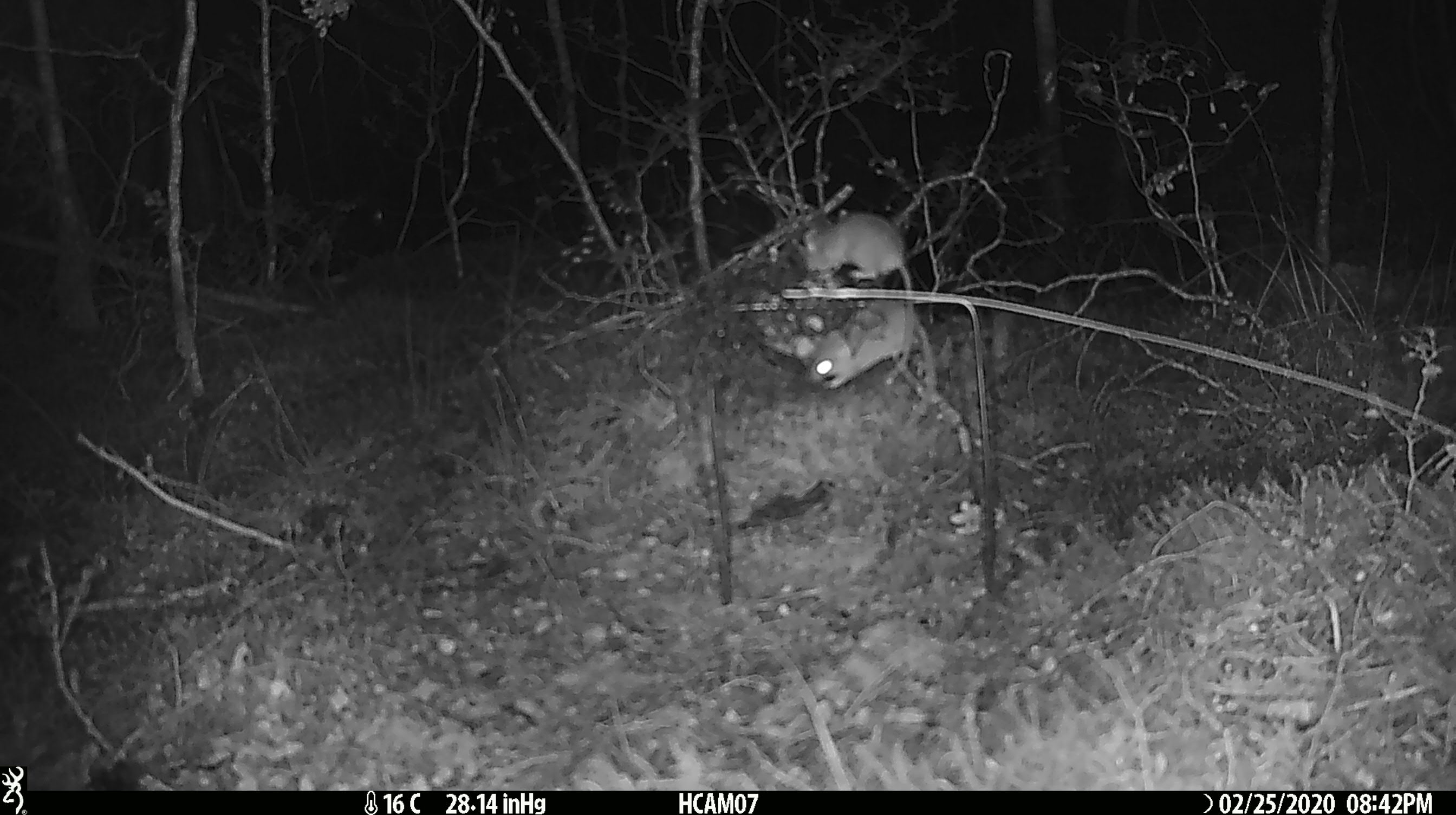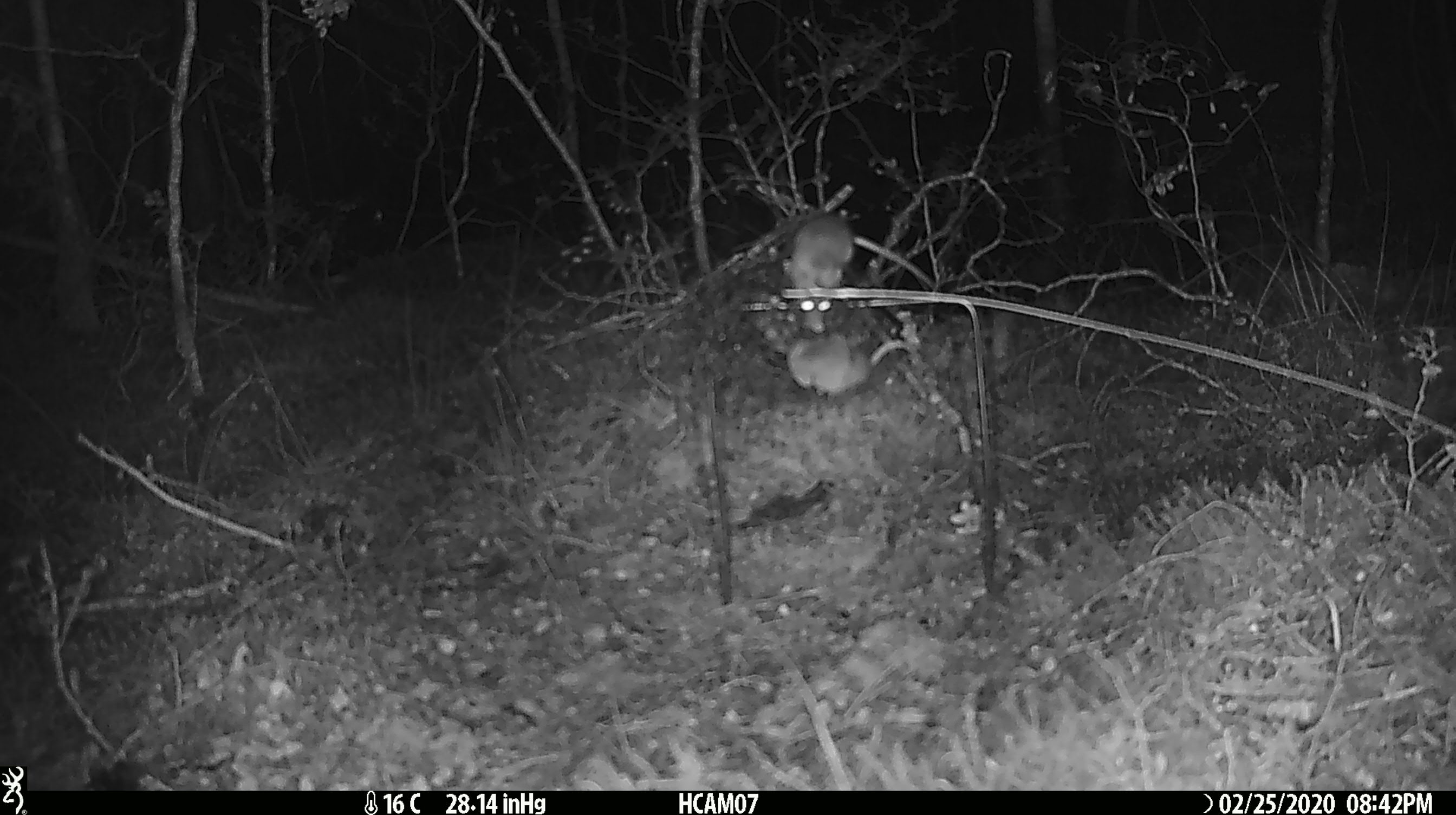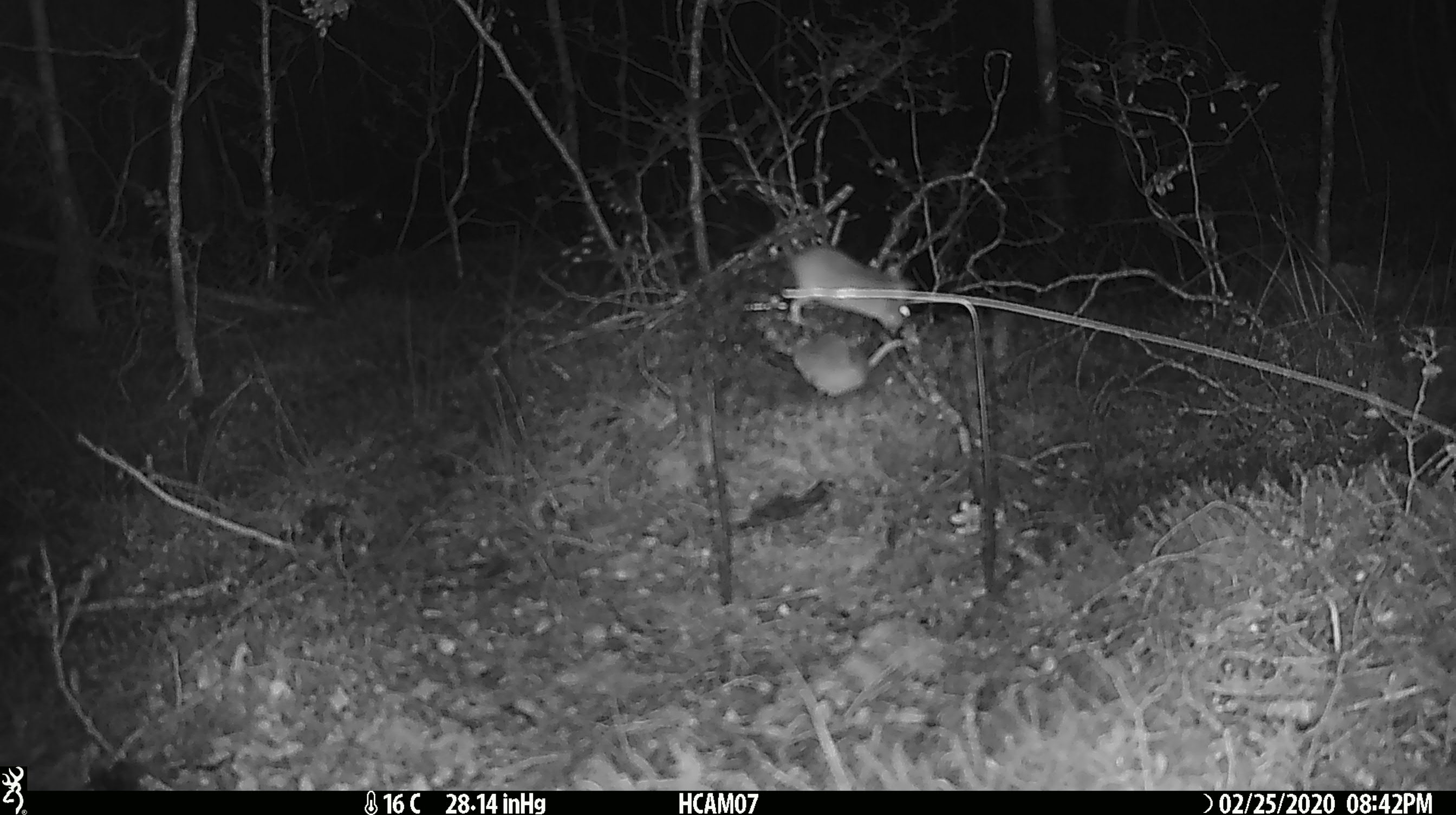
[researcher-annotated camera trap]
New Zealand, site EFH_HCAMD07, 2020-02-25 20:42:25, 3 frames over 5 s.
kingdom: Animalia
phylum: Chordata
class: Mammalia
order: Rodentia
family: Muridae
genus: Mus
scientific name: Mus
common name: mouse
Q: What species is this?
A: Mouse (Mus).